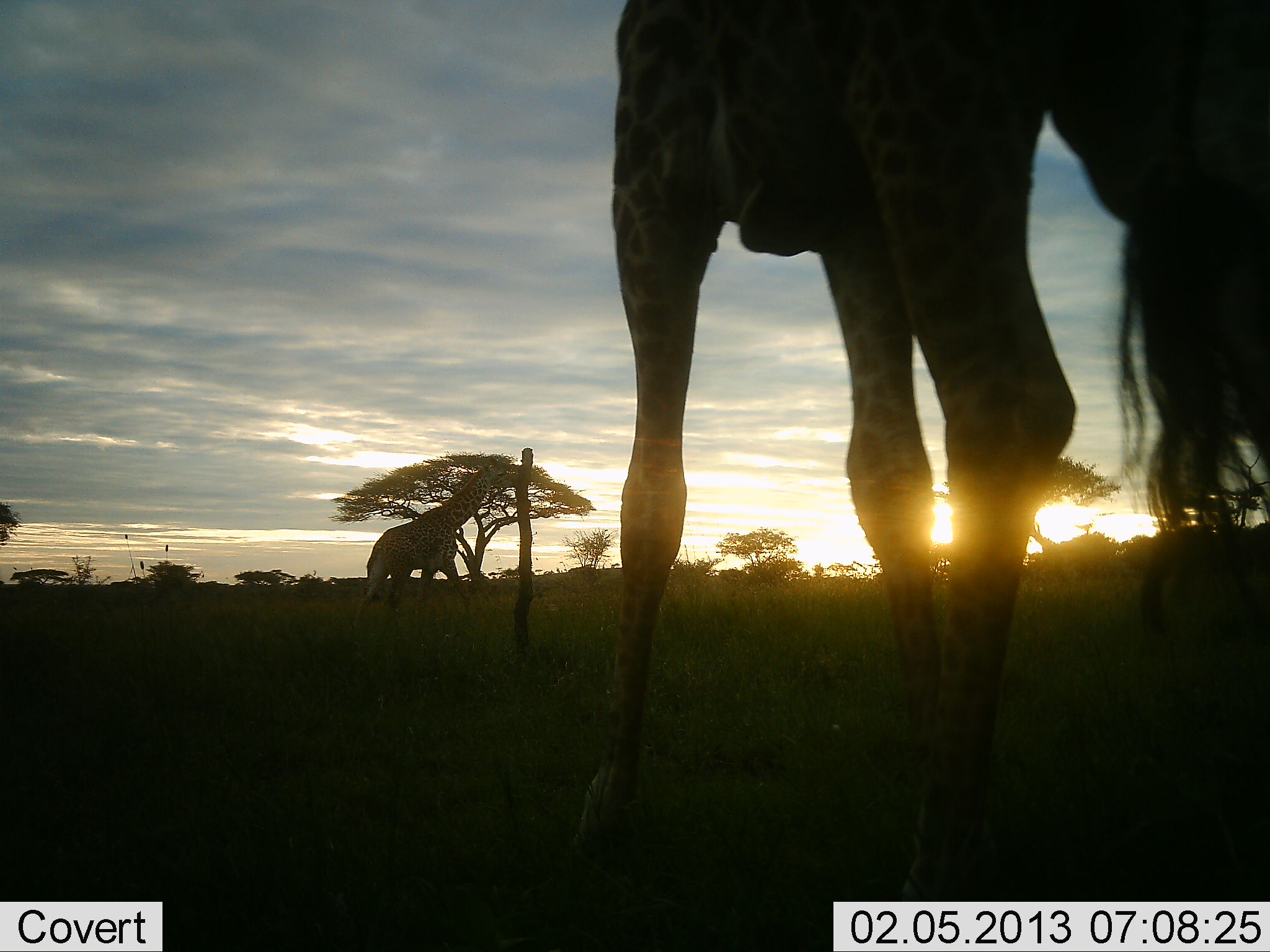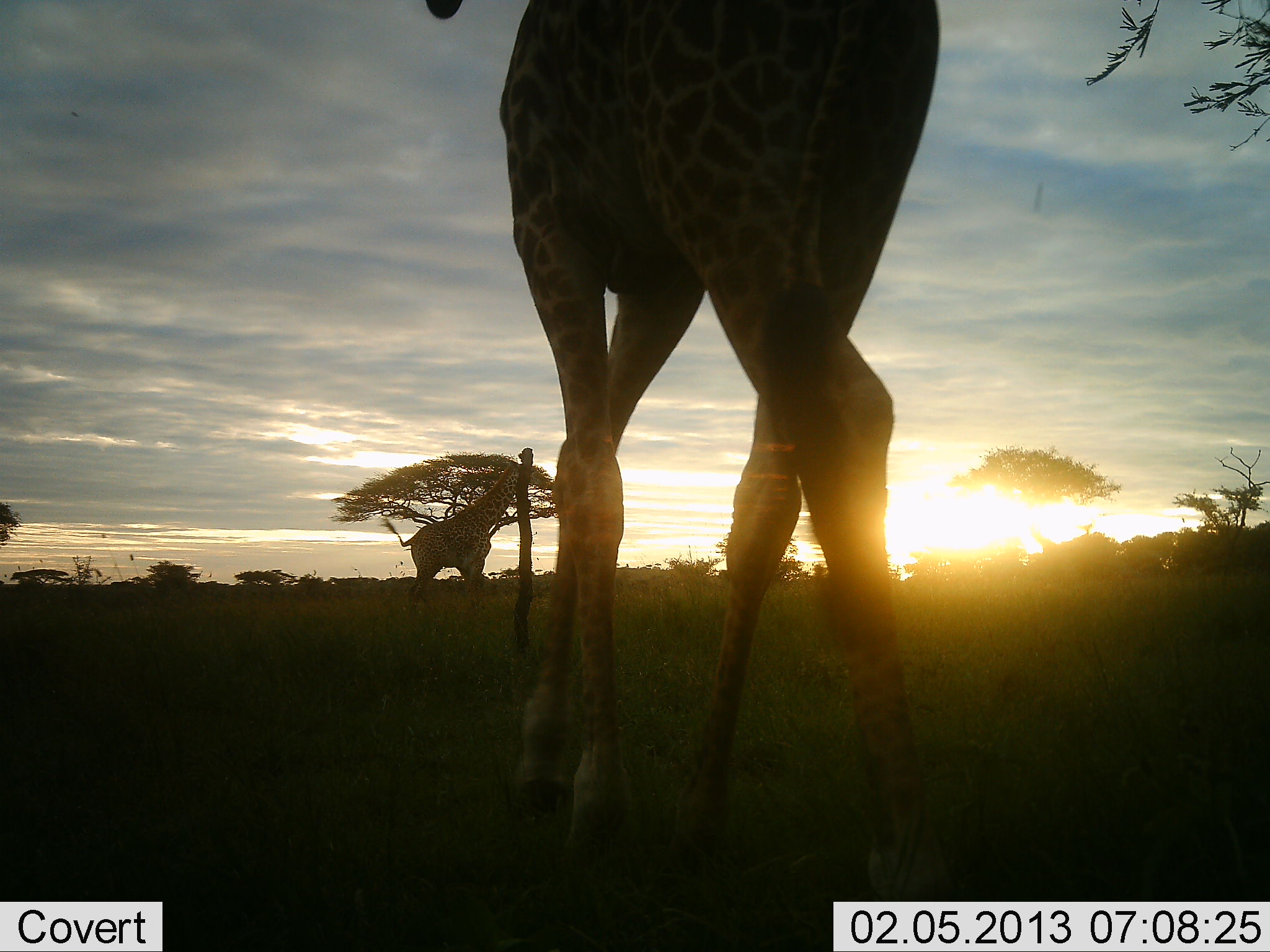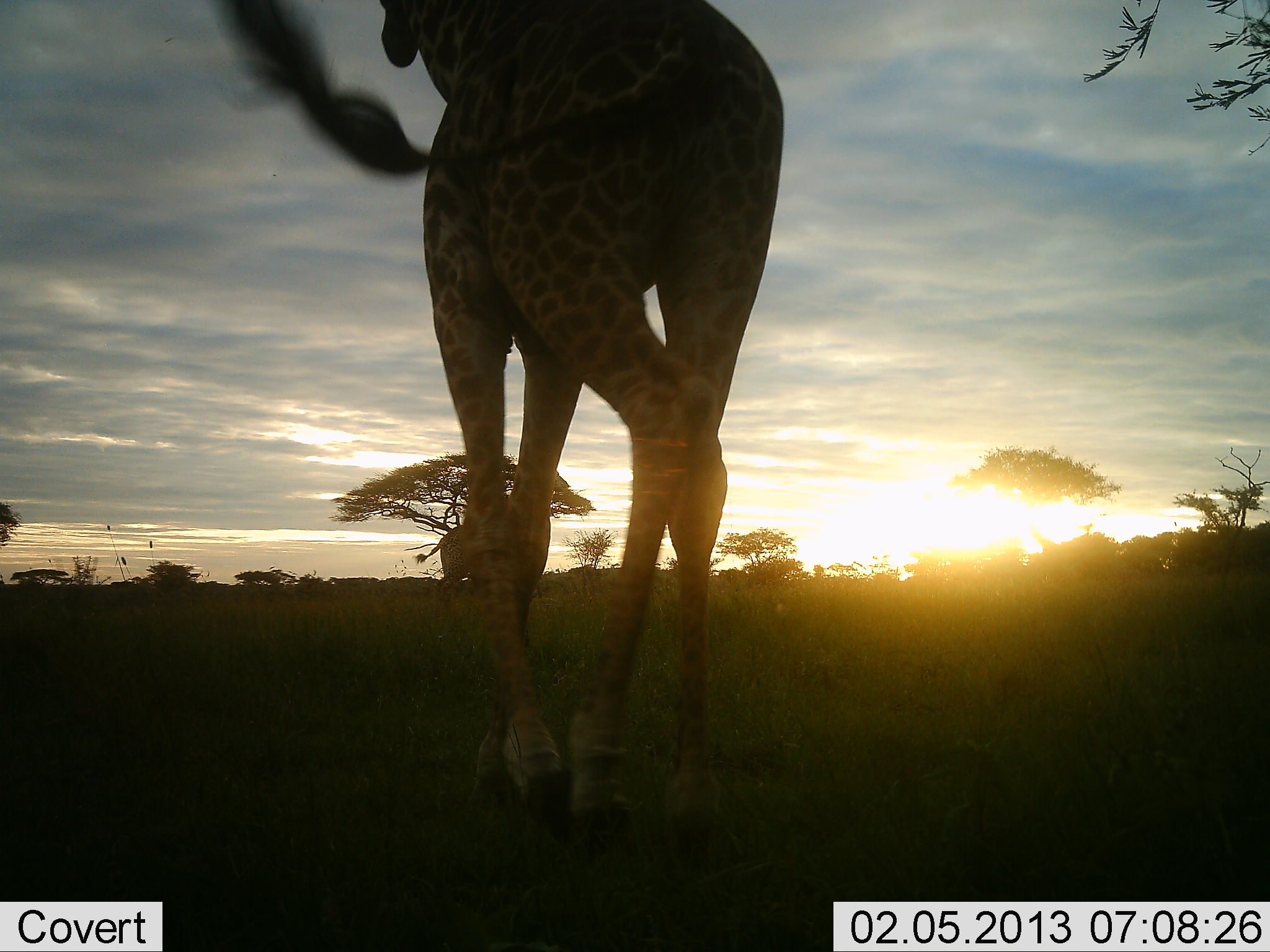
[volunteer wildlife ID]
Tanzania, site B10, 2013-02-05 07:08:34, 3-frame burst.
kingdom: Animalia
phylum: Chordata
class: Mammalia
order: Artiodactyla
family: Giraffidae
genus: Giraffa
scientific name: Giraffa camelopardalis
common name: giraffe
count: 2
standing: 19%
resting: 0%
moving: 89%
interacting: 0%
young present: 0%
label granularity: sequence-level